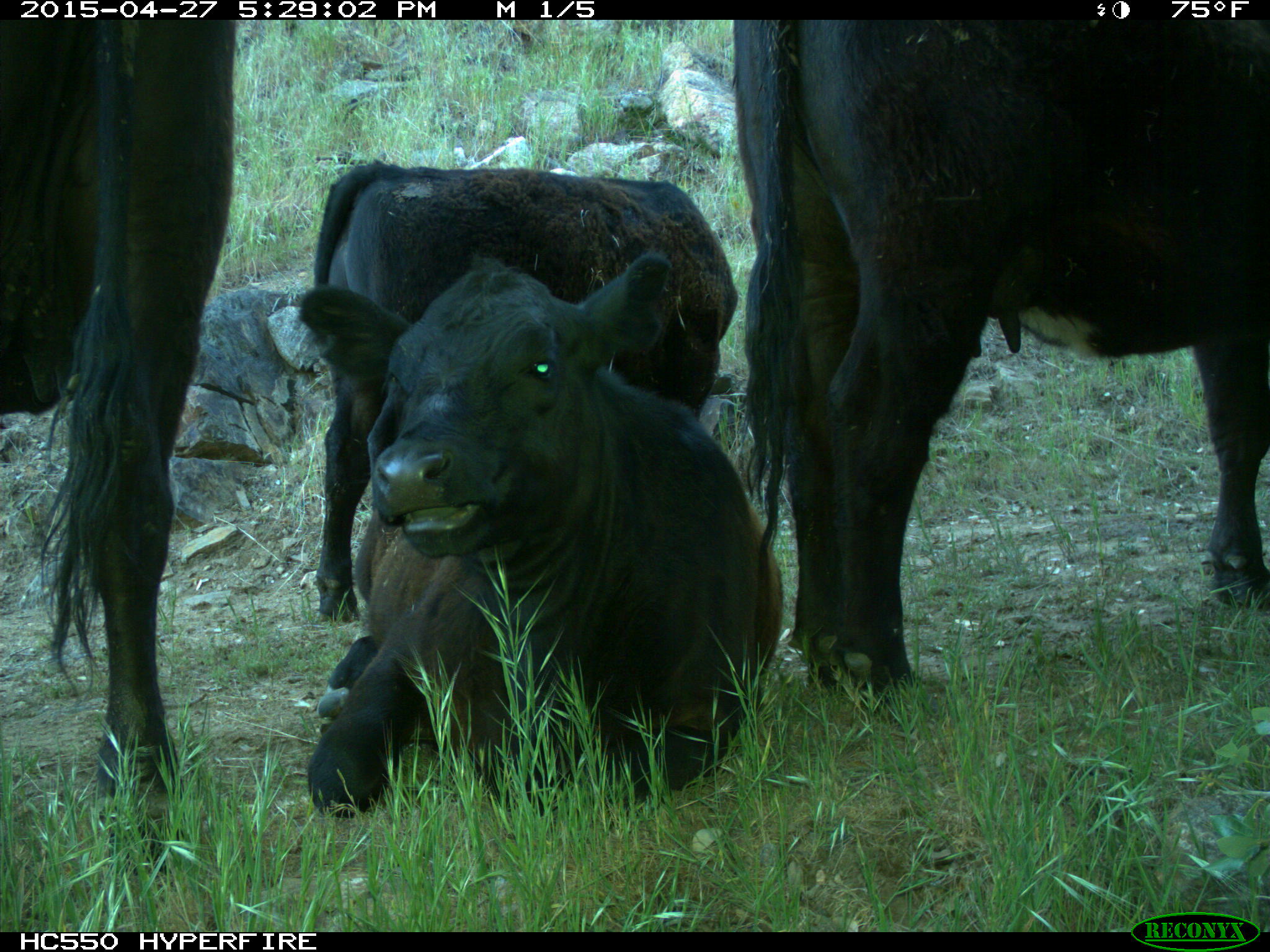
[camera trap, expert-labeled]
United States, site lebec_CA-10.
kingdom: Animalia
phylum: Chordata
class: Mammalia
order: Artiodactyla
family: Bovidae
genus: Bos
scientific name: Bos taurus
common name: domestic cow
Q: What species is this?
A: Bos taurus (domestic cow).